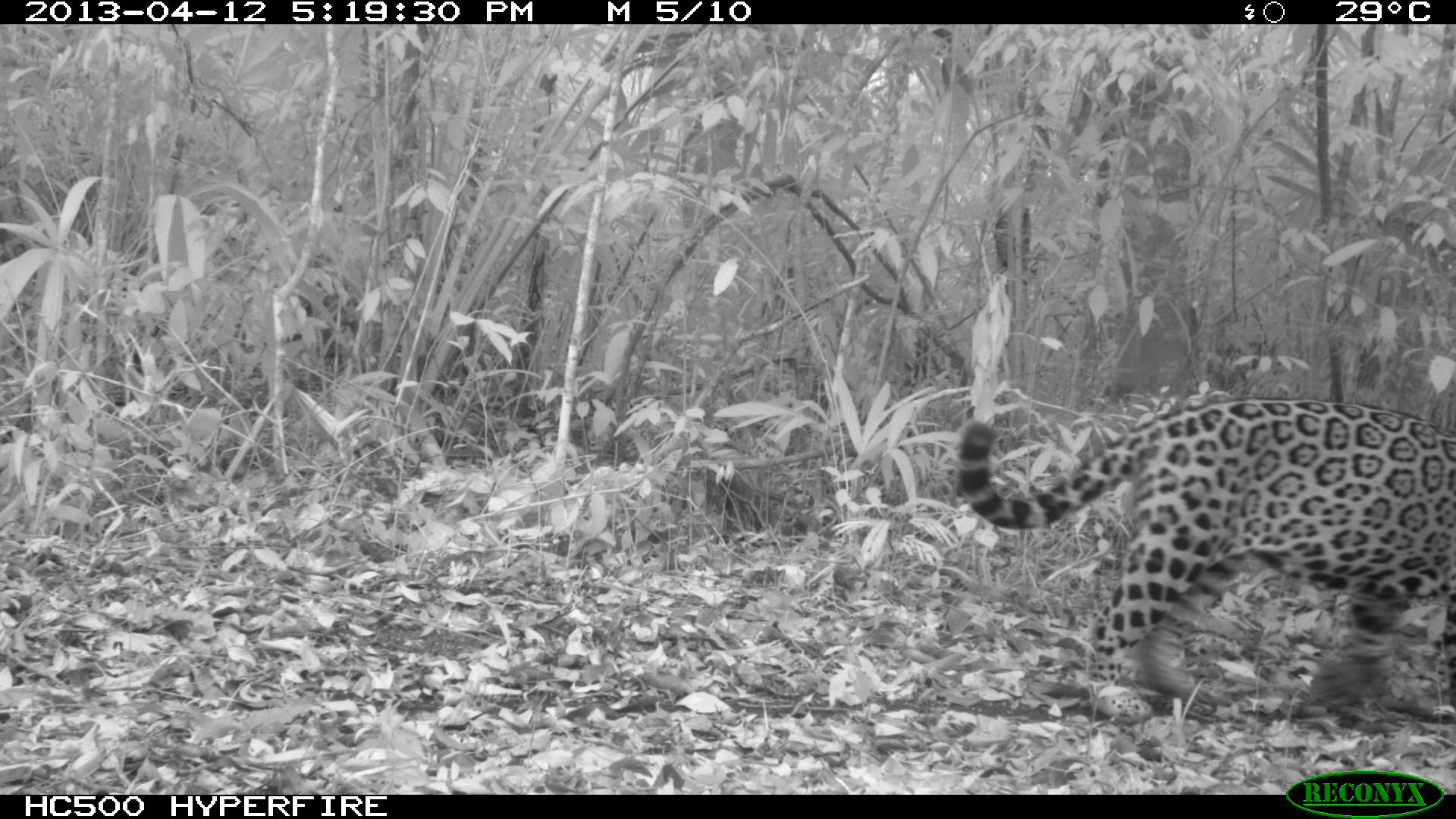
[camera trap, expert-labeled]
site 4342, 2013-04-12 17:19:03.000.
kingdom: Animalia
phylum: Chordata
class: Mammalia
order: Carnivora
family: Felidae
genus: Panthera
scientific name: Panthera onca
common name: jaguar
Panthera onca (jaguar), count 1, sex male.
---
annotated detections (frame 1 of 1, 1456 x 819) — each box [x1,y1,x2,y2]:
panthera onca: [954,395,1456,724]